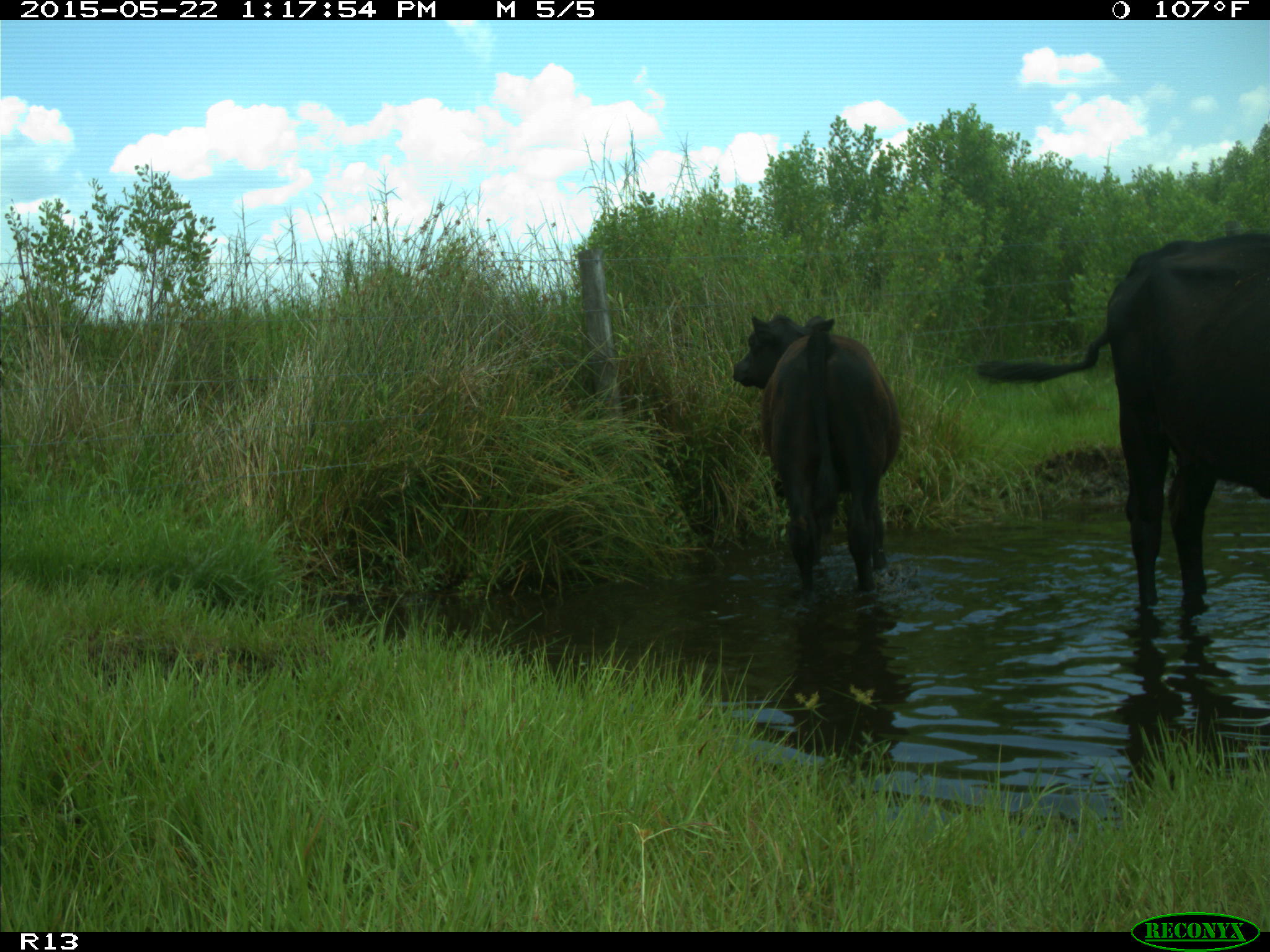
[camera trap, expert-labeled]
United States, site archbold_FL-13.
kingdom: Animalia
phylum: Chordata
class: Mammalia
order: Artiodactyla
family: Bovidae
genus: Bos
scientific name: Bos taurus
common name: domestic cow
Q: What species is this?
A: Bos taurus (domestic cow).